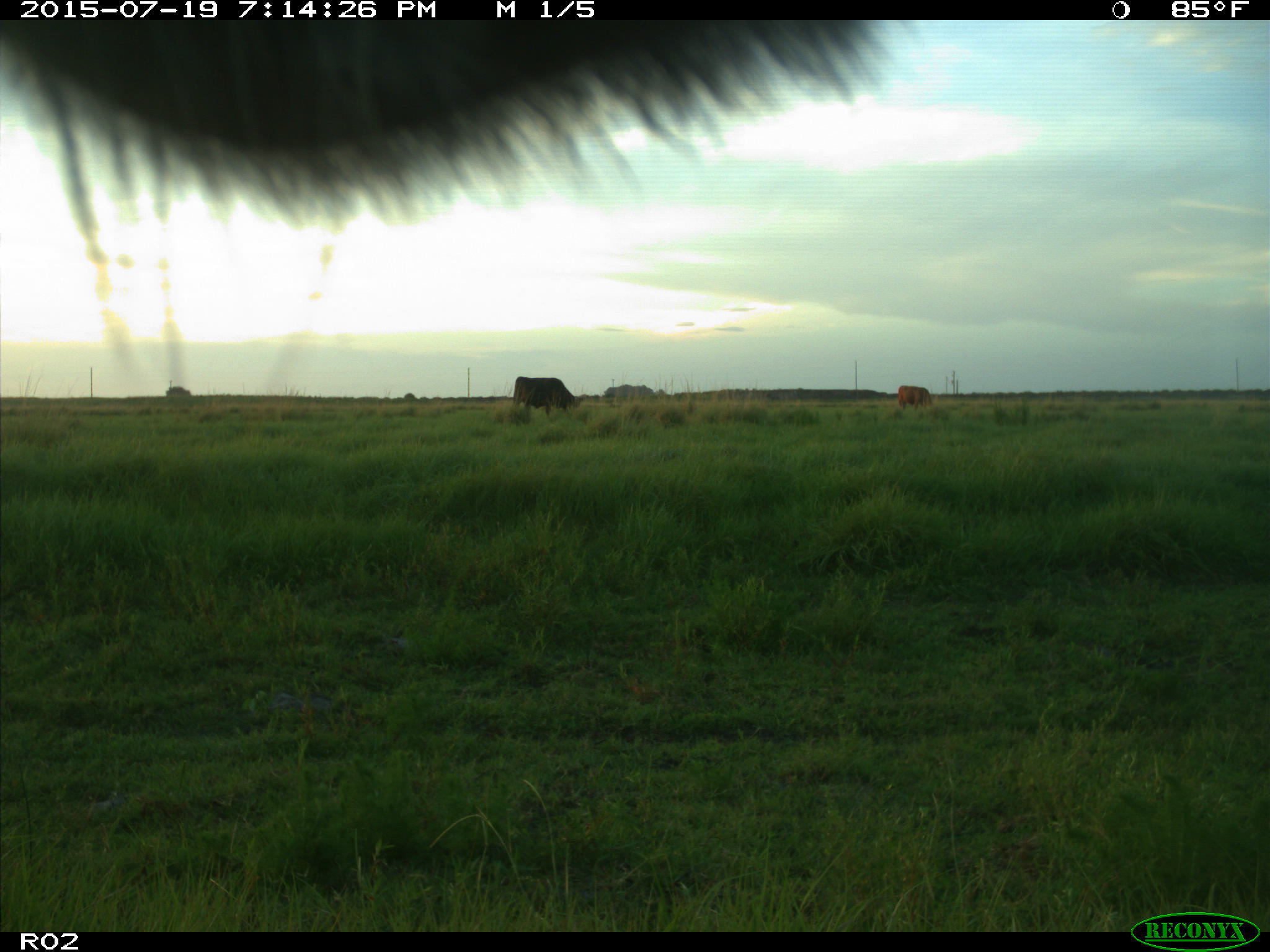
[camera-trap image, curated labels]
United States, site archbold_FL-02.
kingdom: Animalia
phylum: Chordata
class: Mammalia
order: Artiodactyla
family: Bovidae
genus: Bos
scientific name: Bos taurus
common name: domestic cow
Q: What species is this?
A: Bos taurus (domestic cow).